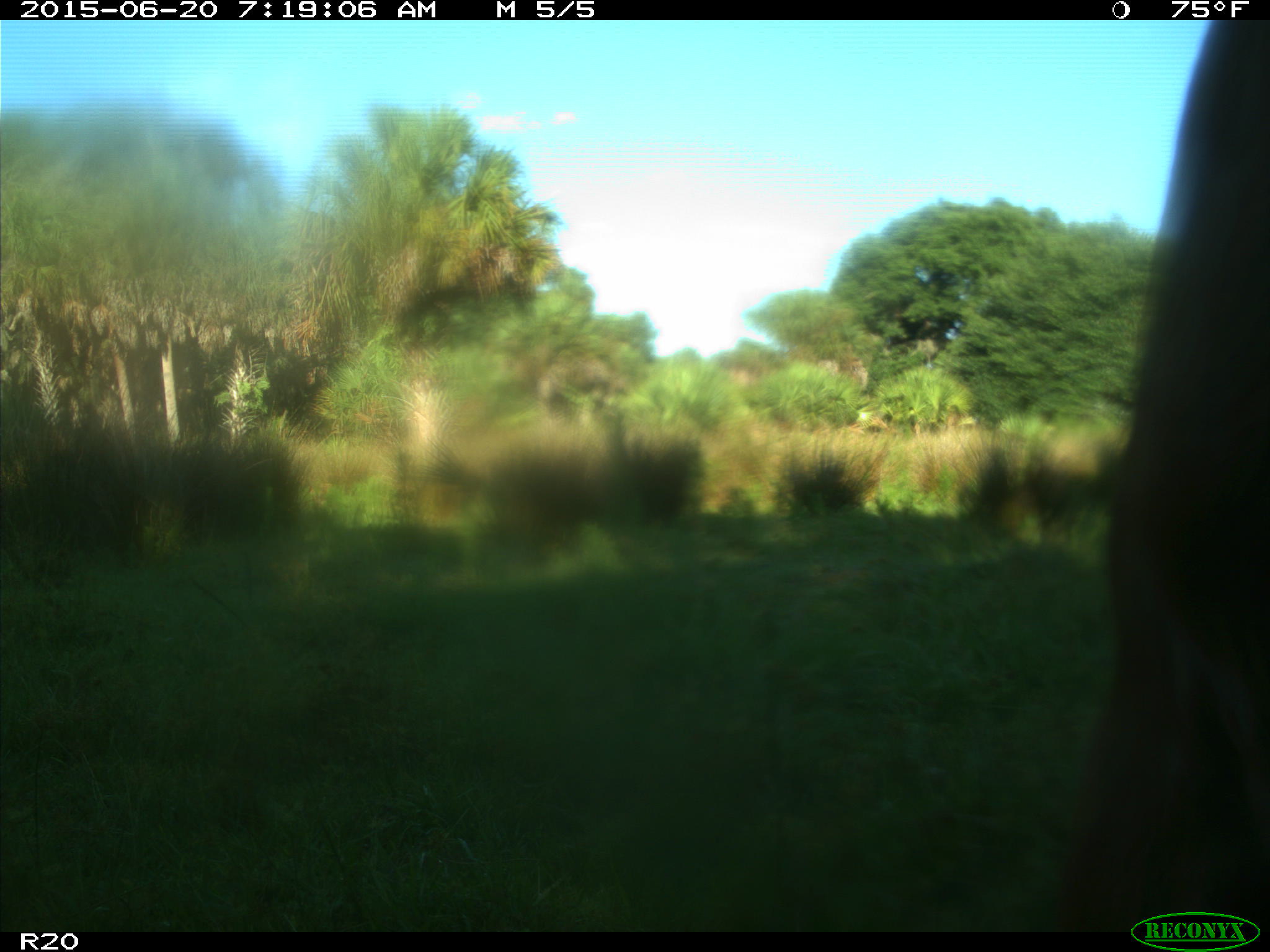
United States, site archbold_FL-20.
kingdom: Animalia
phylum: Chordata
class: Mammalia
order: Artiodactyla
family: Bovidae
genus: Bos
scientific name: Bos taurus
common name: domestic cow